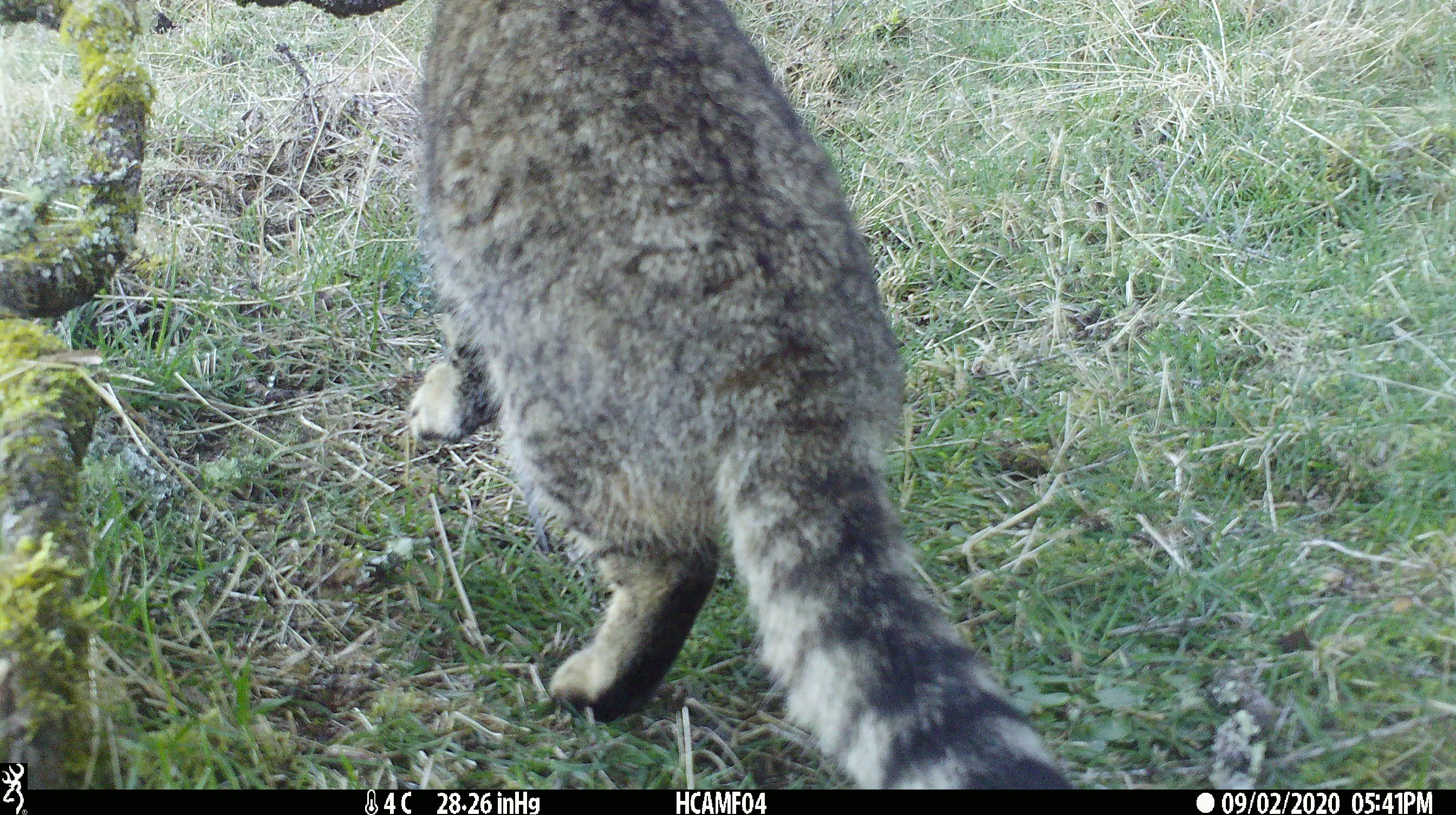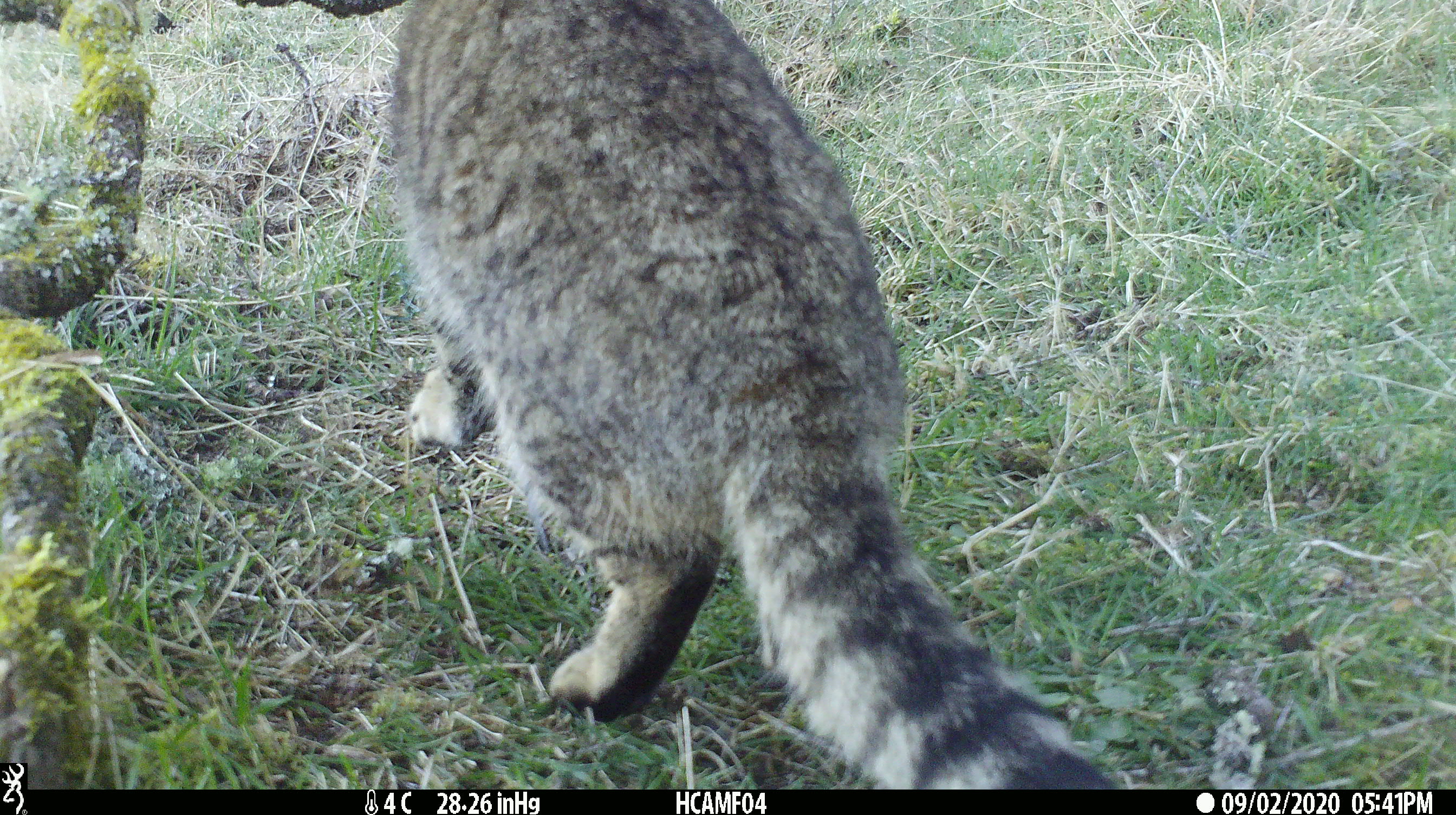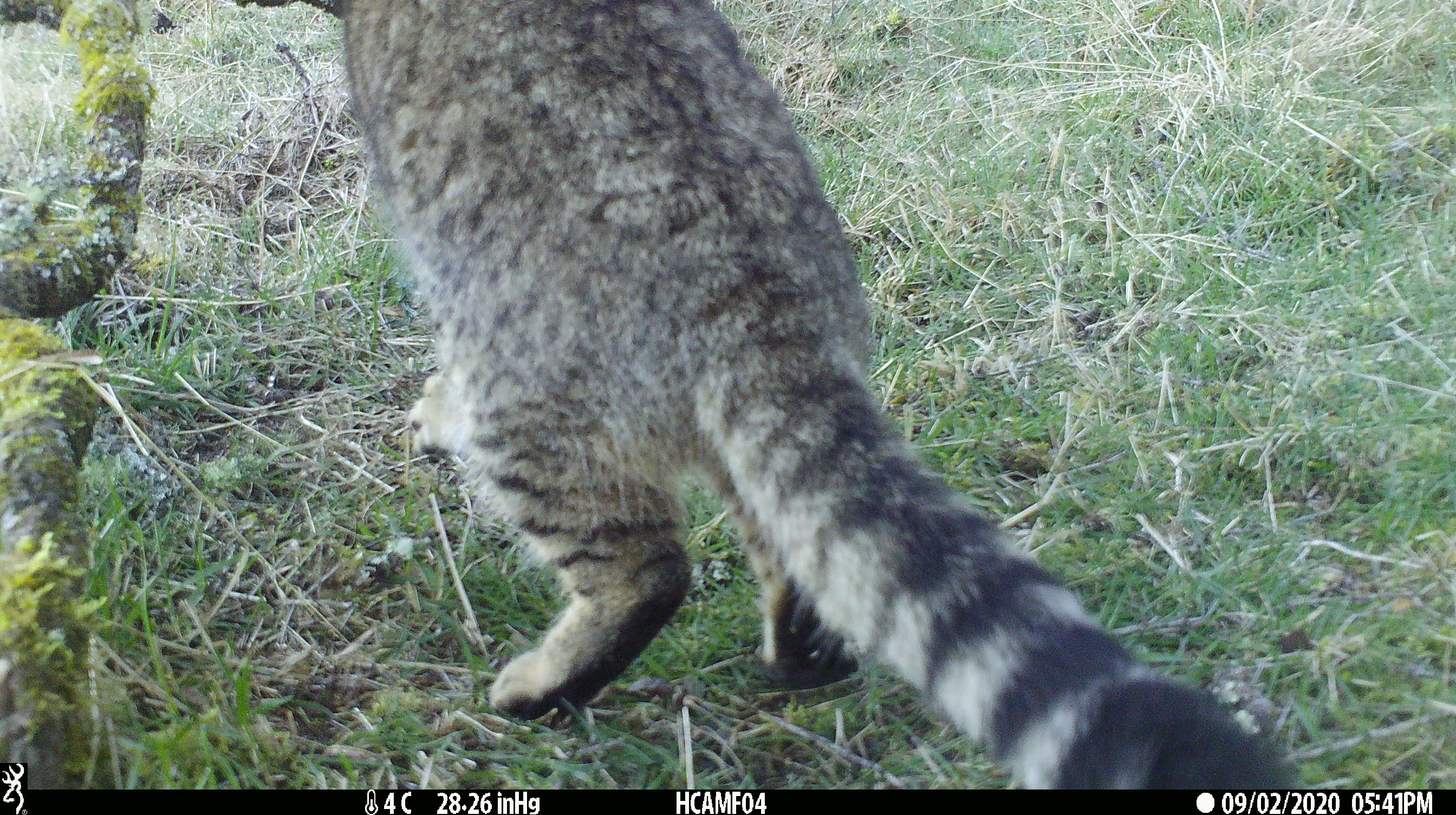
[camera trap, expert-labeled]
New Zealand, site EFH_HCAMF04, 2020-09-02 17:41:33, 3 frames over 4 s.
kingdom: Animalia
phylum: Chordata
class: Mammalia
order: Carnivora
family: Felidae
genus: Felis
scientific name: Felis catus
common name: domestic cat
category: cat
Cat (domestic cat) (Felis catus).